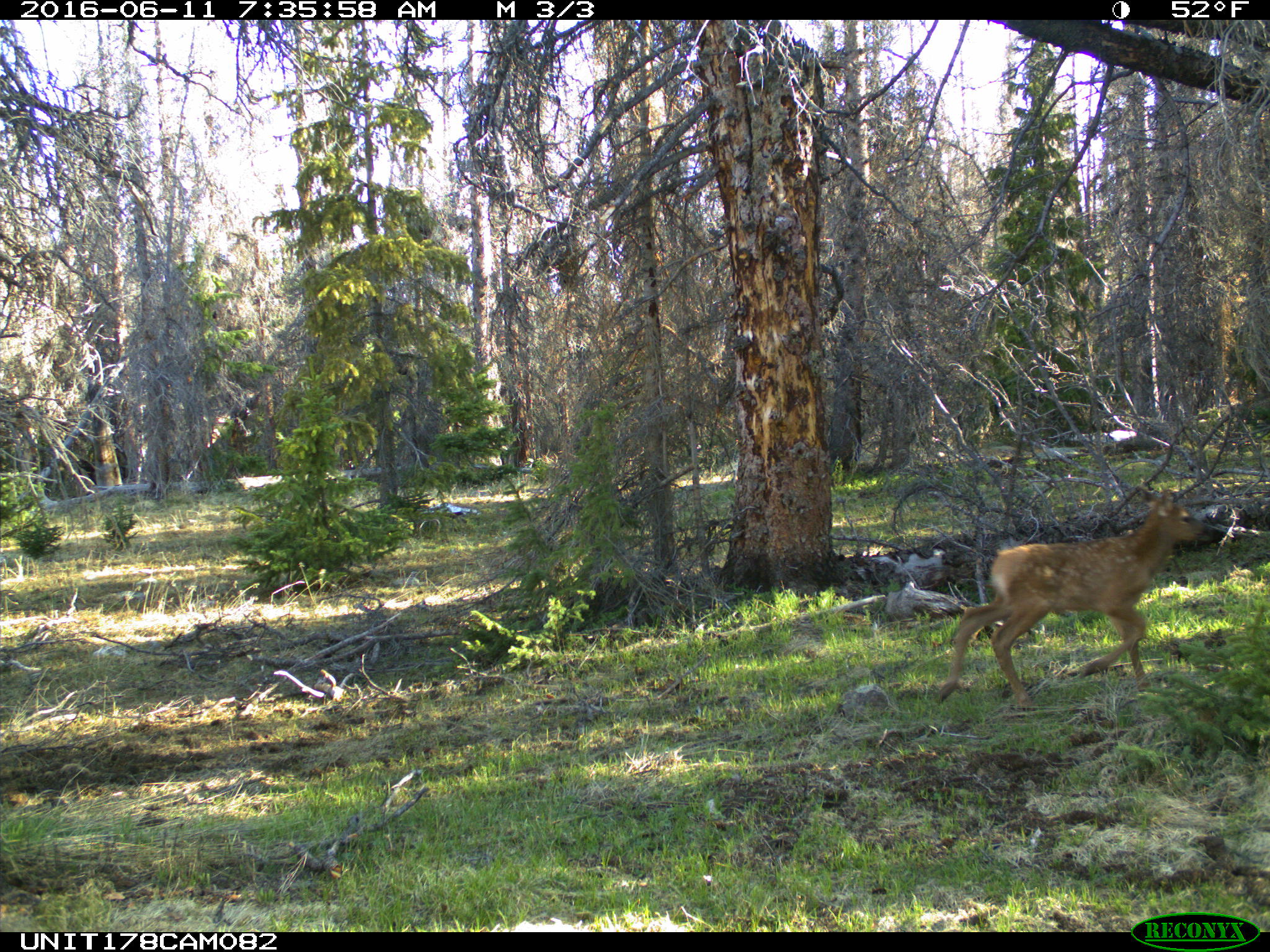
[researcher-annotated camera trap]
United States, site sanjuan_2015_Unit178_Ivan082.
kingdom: Animalia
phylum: Chordata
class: Mammalia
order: Artiodactyla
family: Cervidae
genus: Cervus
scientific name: Cervus elaphus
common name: red deer